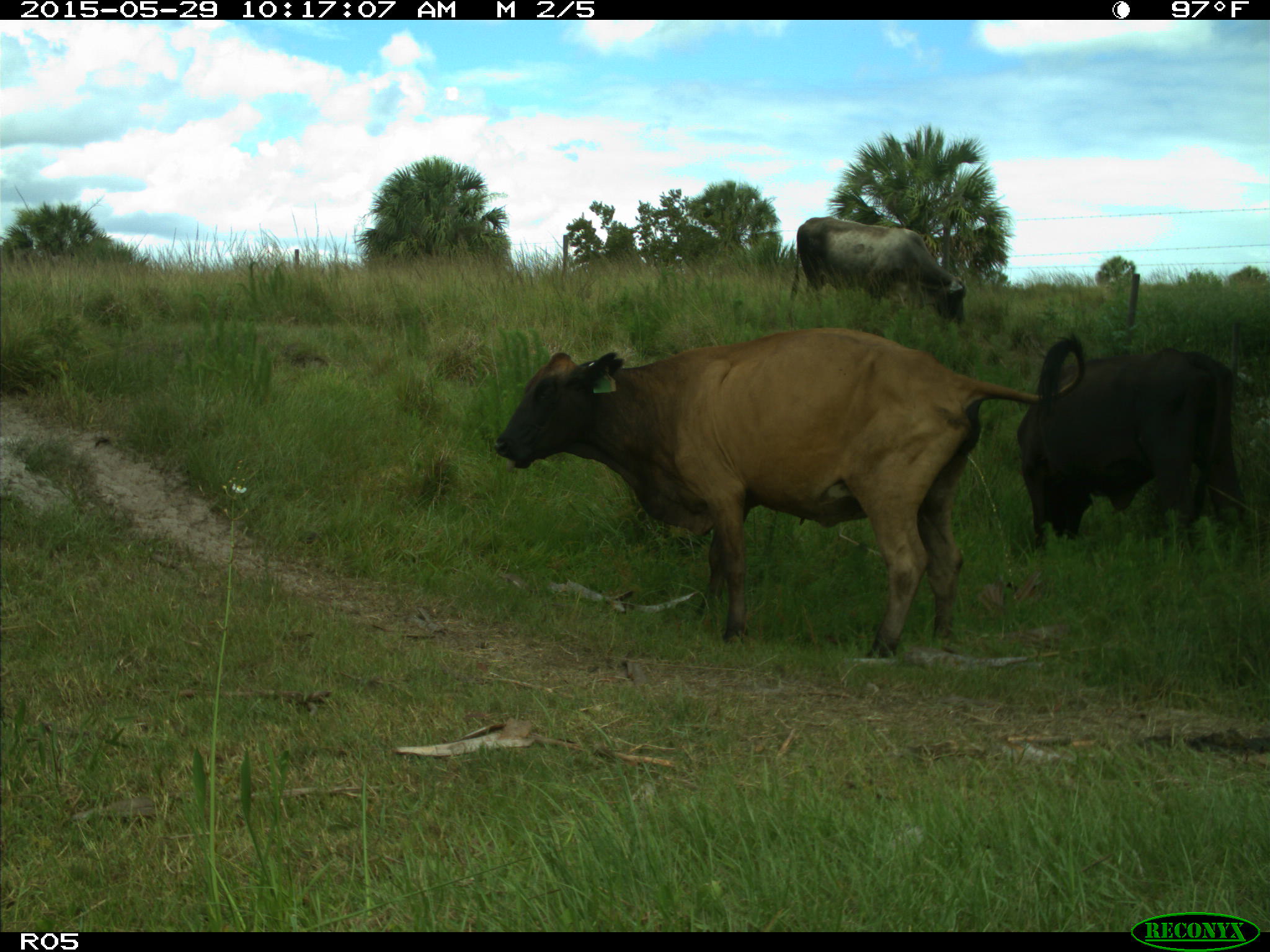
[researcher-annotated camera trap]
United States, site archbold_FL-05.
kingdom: Animalia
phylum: Chordata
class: Mammalia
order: Artiodactyla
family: Bovidae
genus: Bos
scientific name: Bos taurus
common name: domestic cow